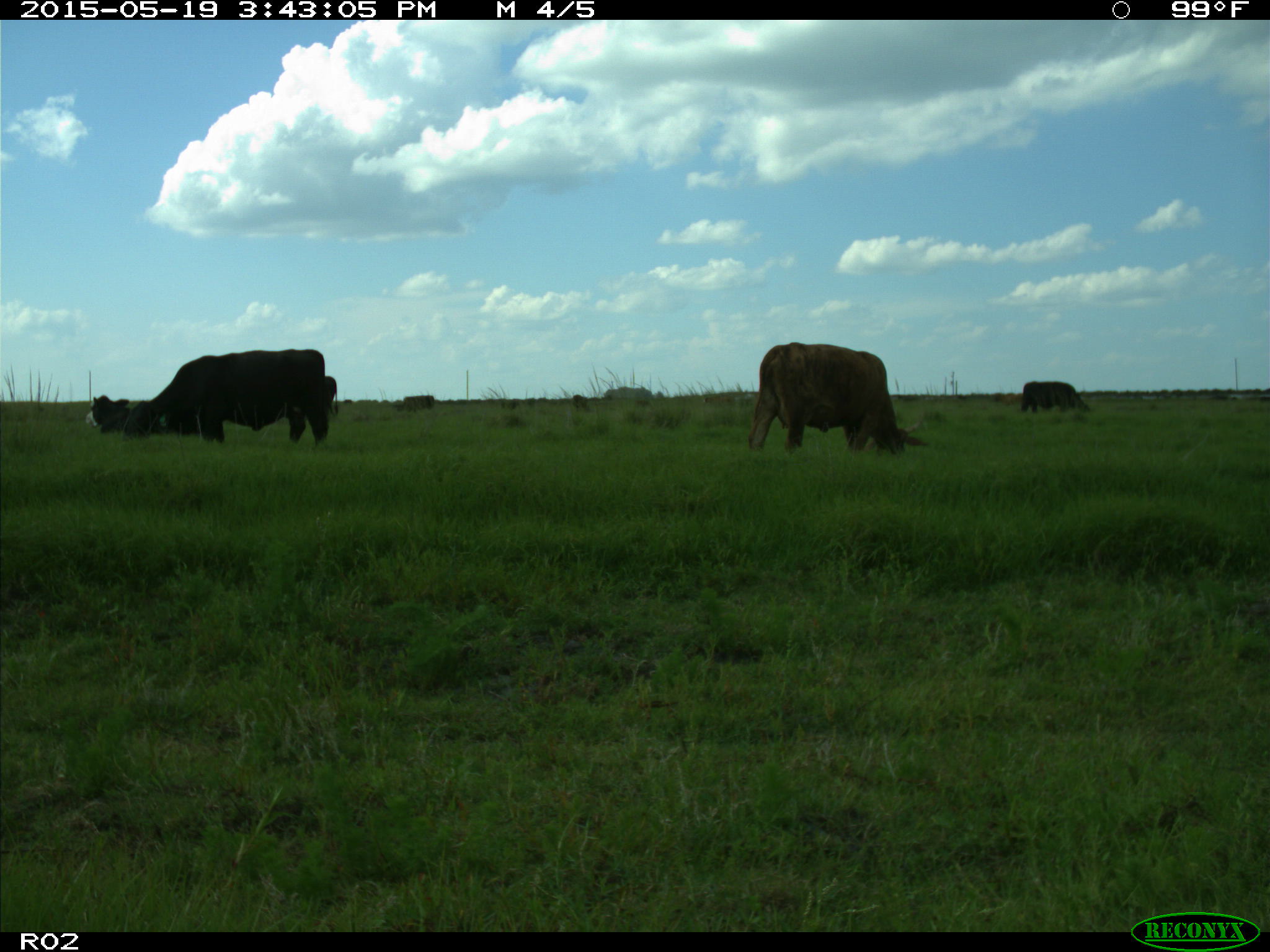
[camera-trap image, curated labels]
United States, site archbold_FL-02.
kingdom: Animalia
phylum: Chordata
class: Mammalia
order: Artiodactyla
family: Bovidae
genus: Bos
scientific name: Bos taurus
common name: domestic cow